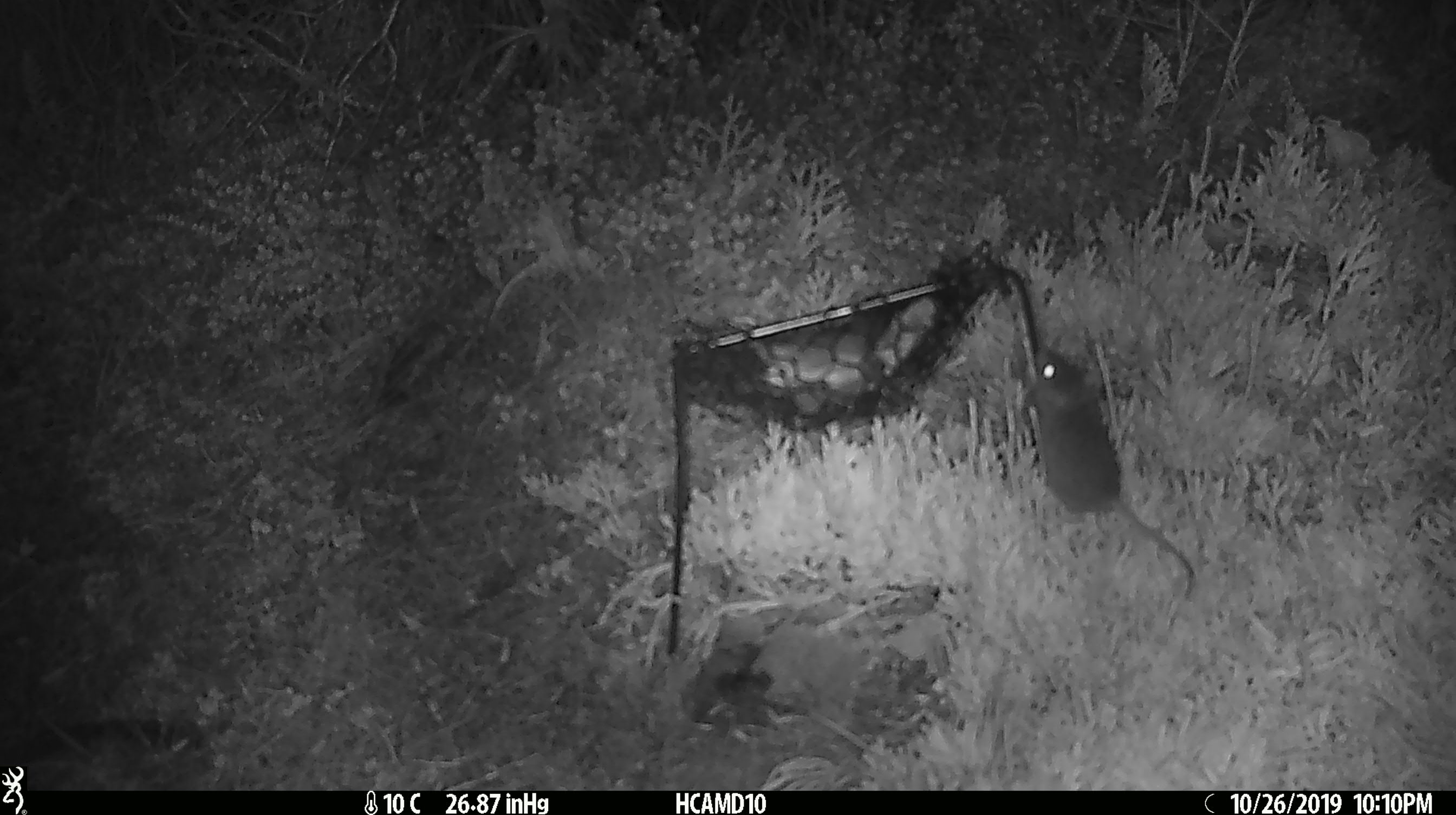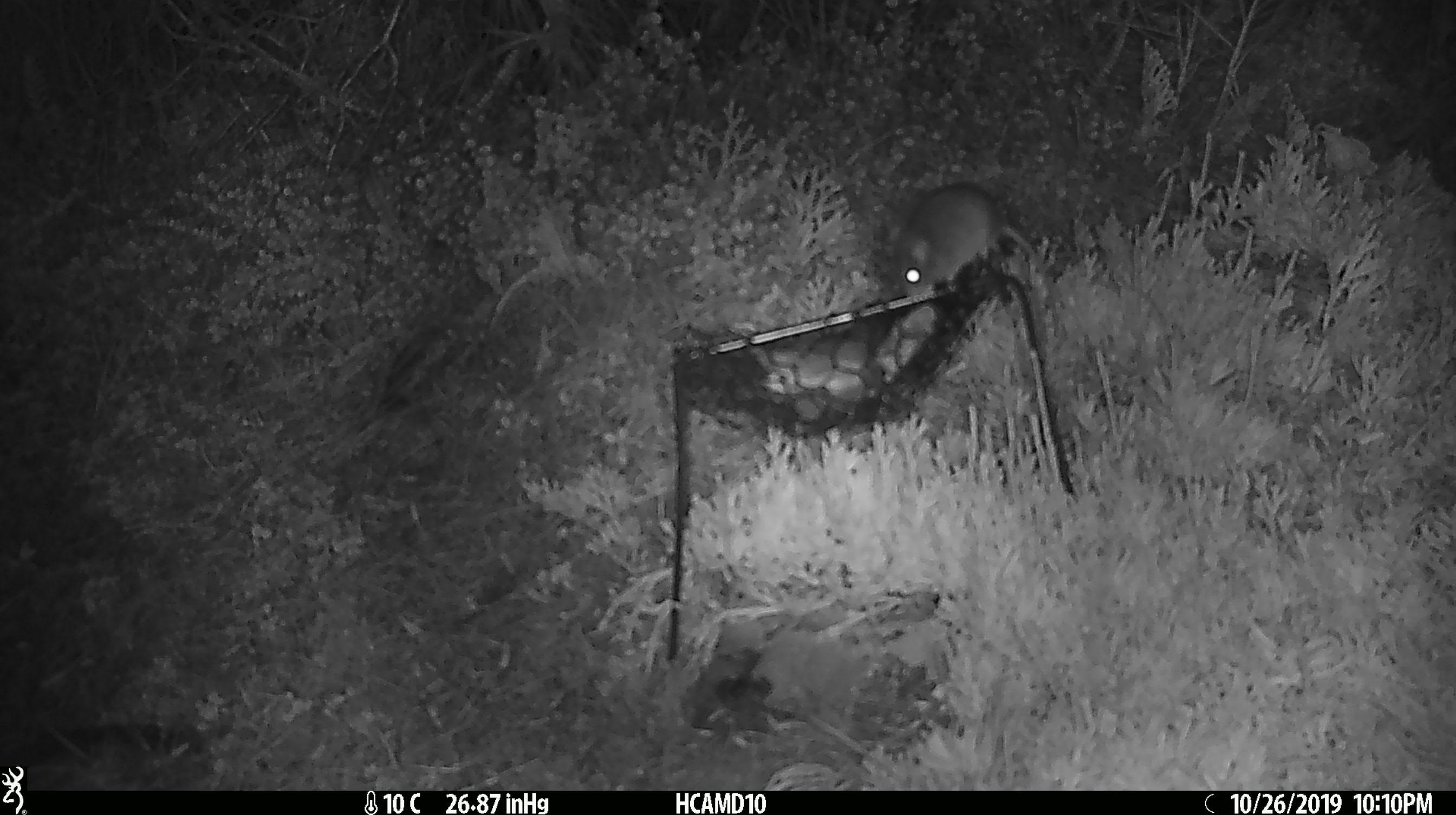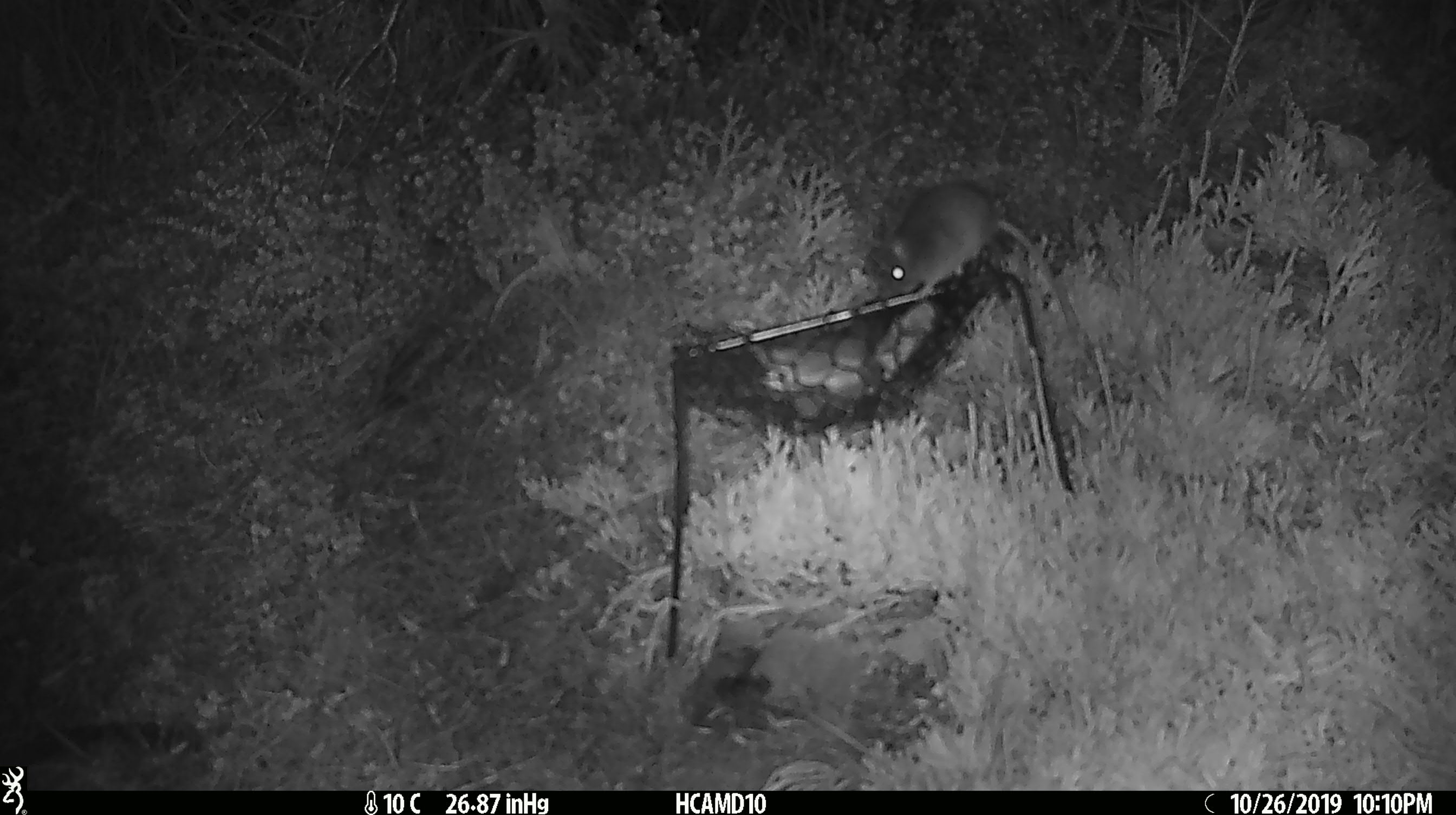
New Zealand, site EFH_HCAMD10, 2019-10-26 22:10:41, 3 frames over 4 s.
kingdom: Animalia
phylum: Chordata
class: Mammalia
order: Rodentia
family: Muridae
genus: Mus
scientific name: Mus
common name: mouse